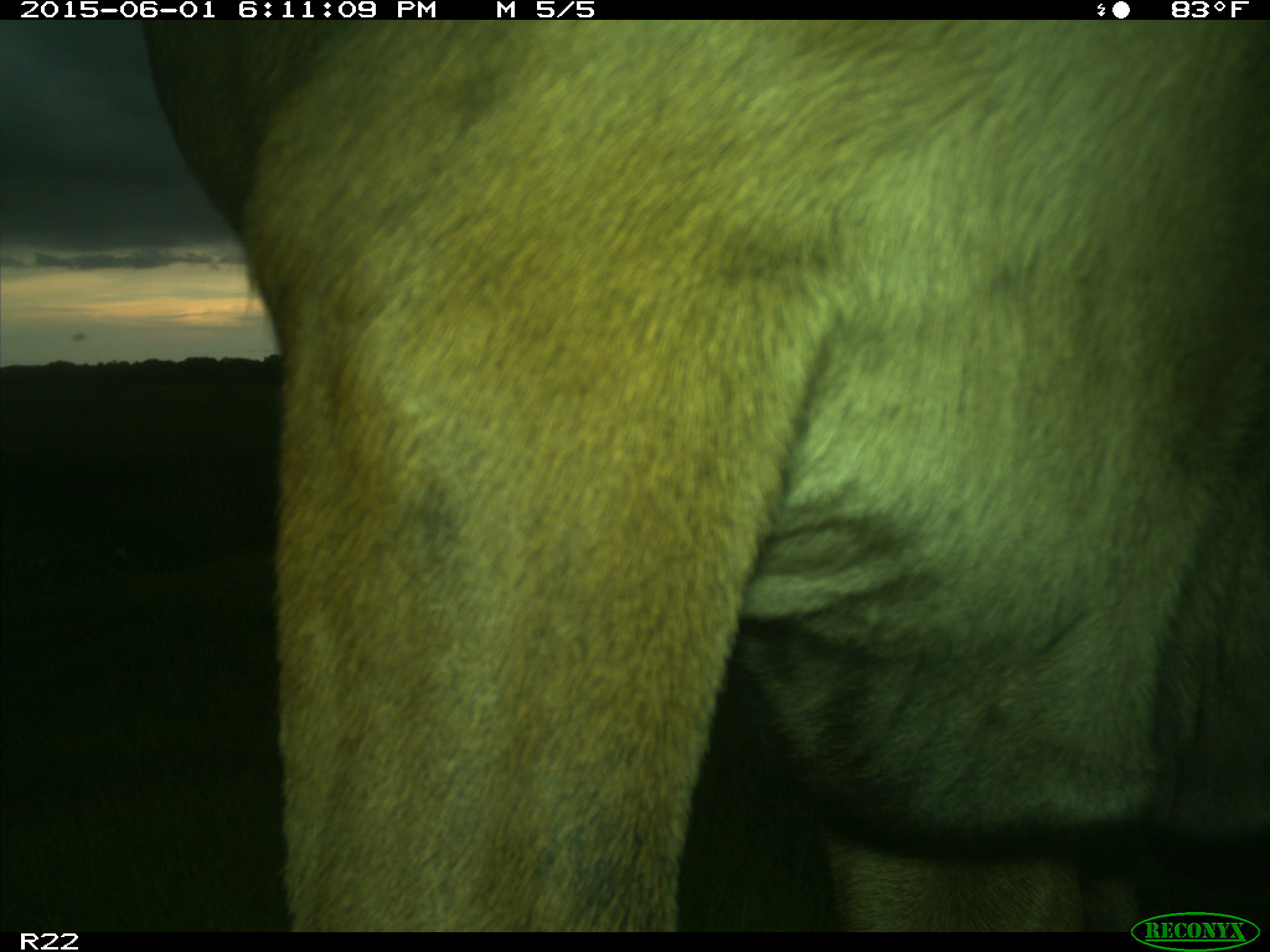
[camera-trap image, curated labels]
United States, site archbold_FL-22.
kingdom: Animalia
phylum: Chordata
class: Mammalia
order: Artiodactyla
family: Bovidae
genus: Bos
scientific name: Bos taurus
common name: domestic cow